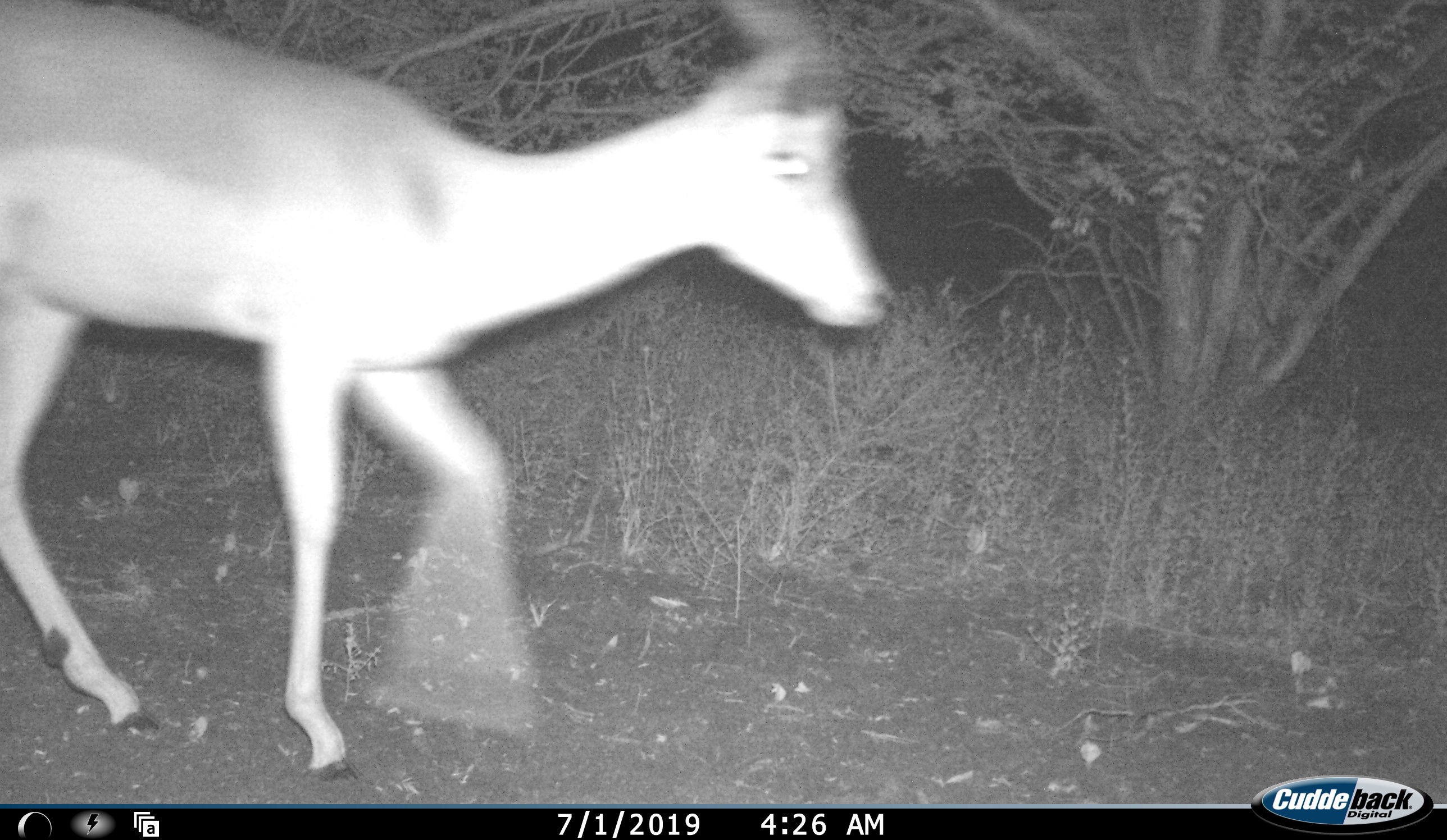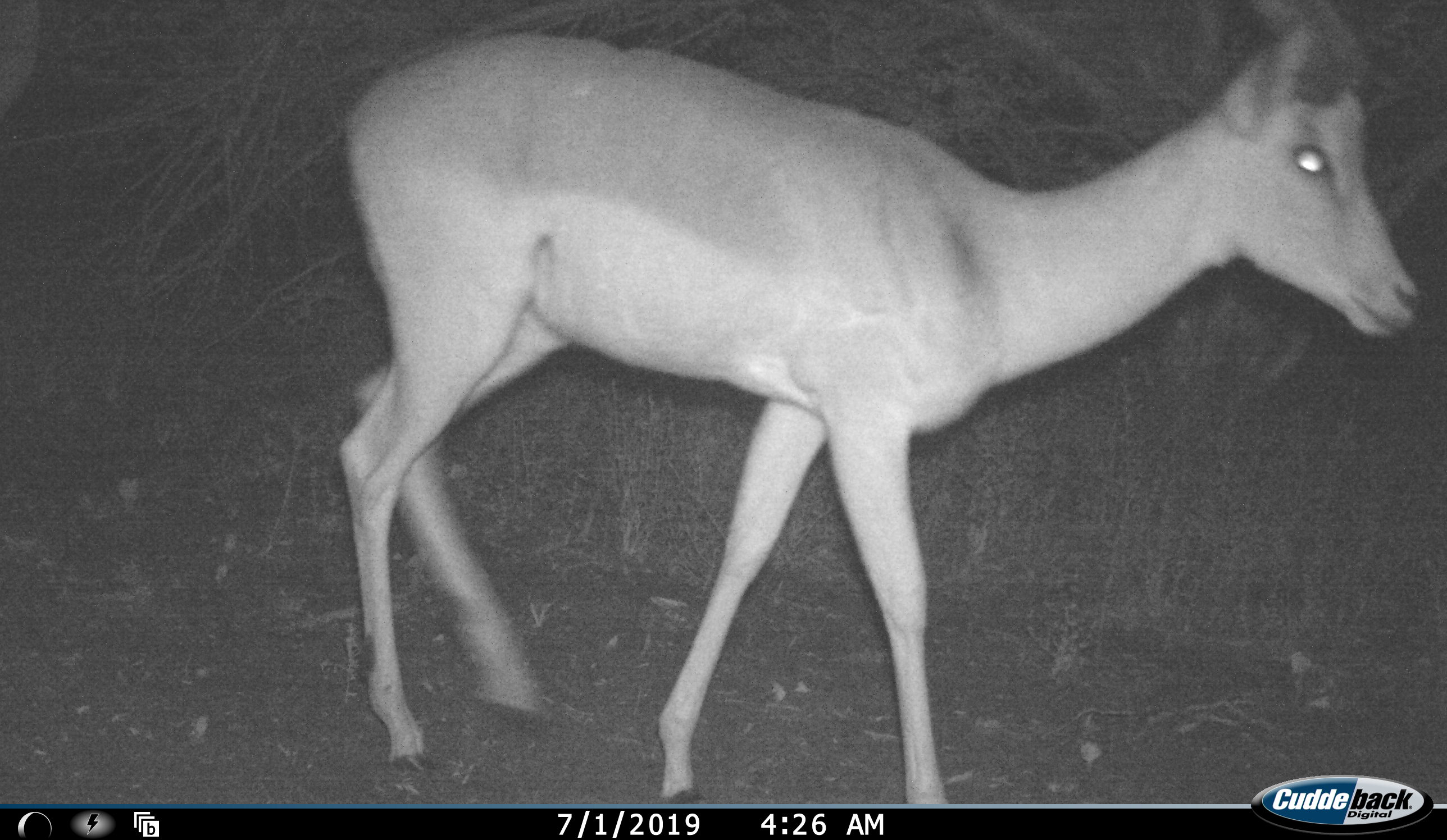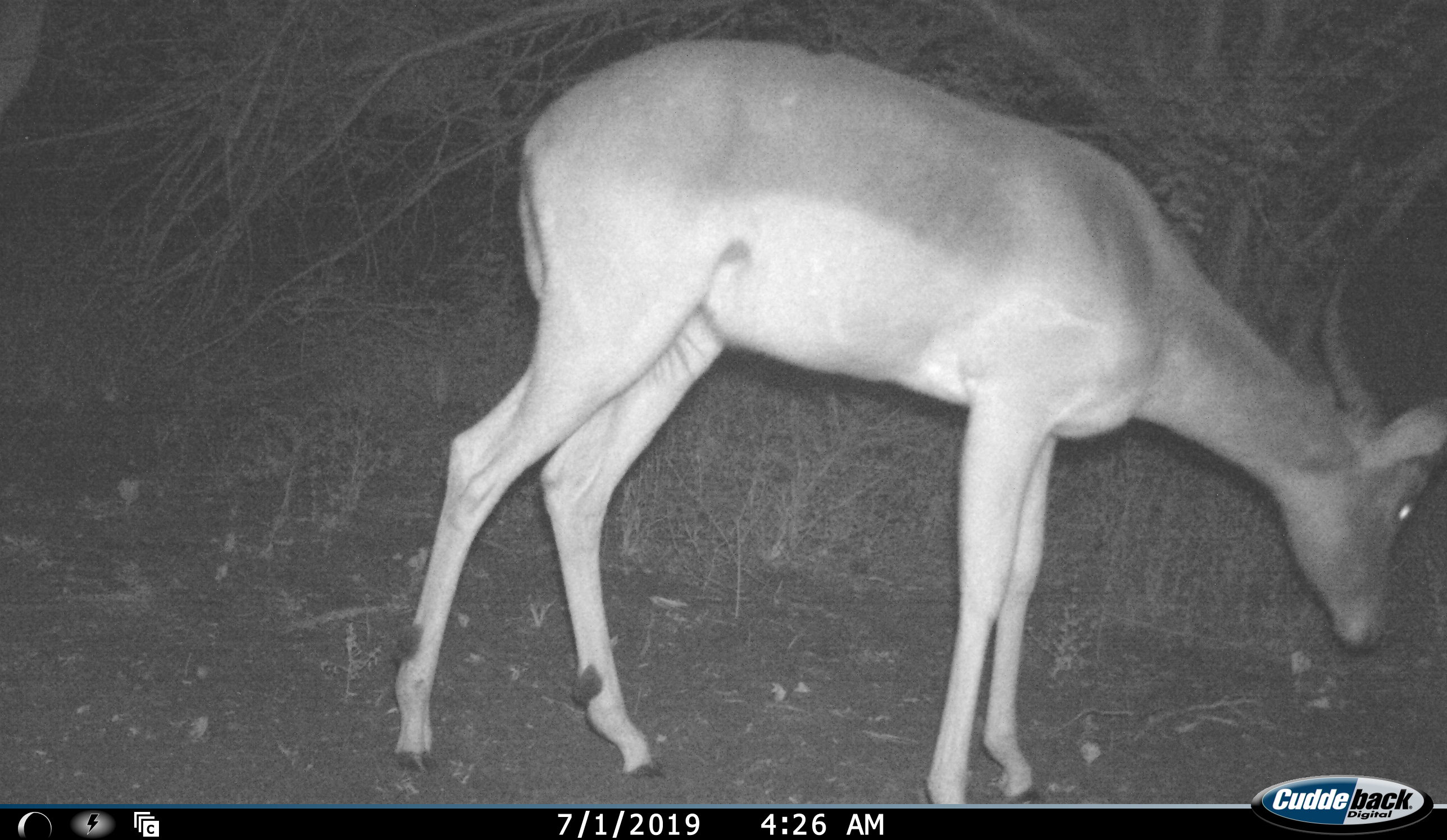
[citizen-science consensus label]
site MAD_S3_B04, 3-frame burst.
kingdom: Animalia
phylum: Chordata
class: Mammalia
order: Artiodactyla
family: Bovidae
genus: Aepyceros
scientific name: Aepyceros melampus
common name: impala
Impala (Aepyceros melampus), count 1. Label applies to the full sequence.